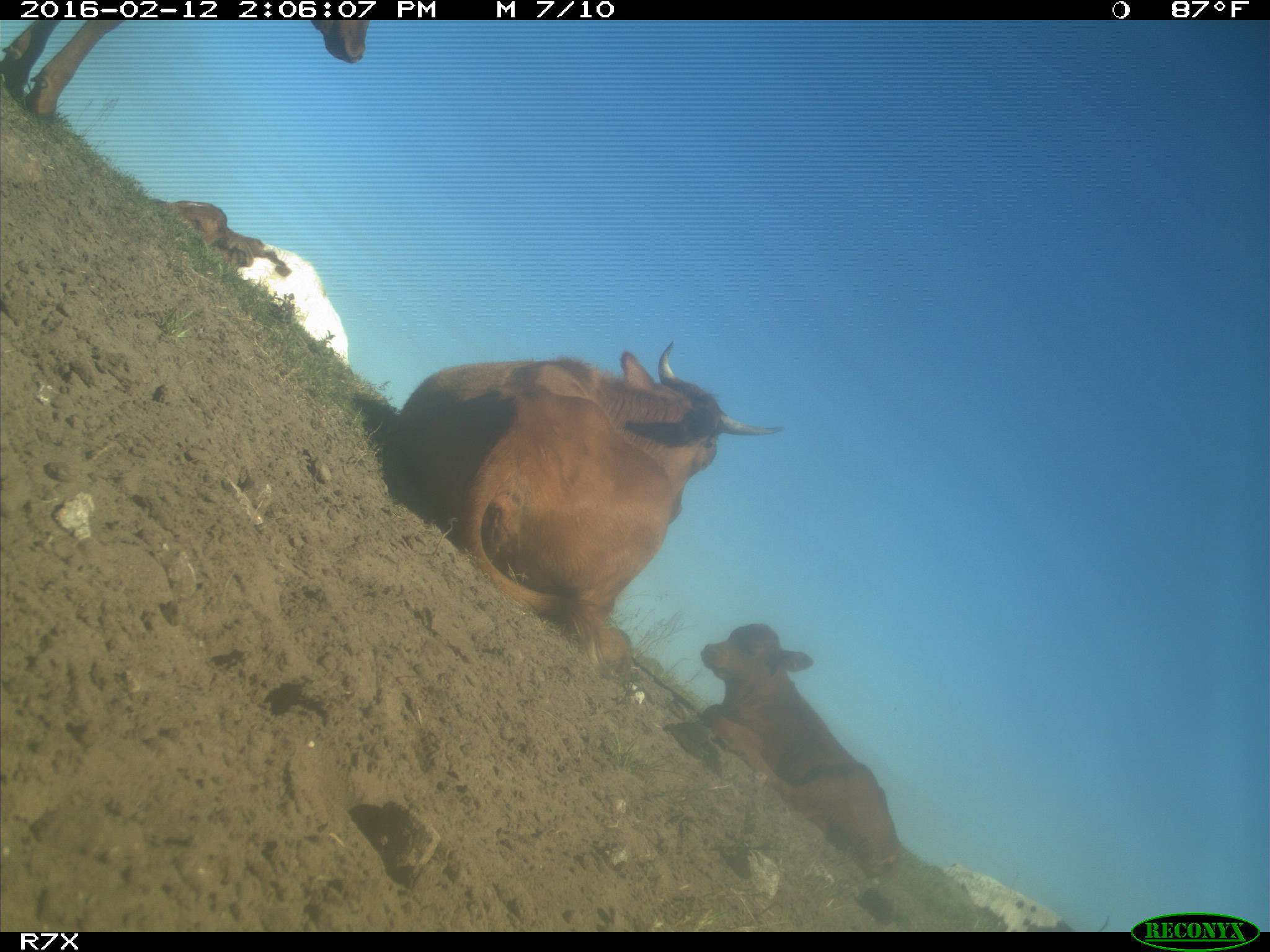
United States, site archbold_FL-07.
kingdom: Animalia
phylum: Chordata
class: Mammalia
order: Artiodactyla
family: Bovidae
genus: Bos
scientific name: Bos taurus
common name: domestic cow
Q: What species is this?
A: Bos taurus (domestic cow).